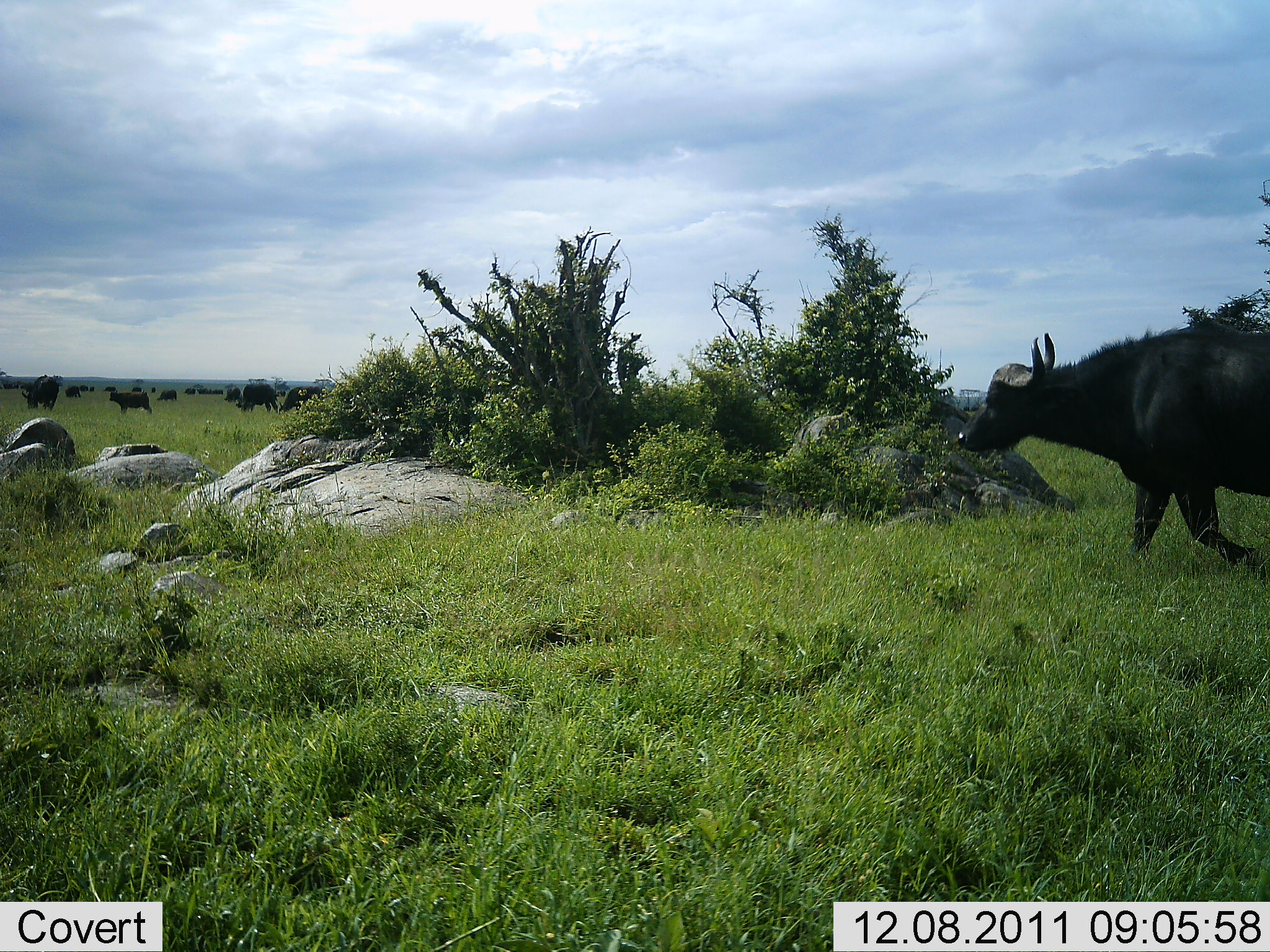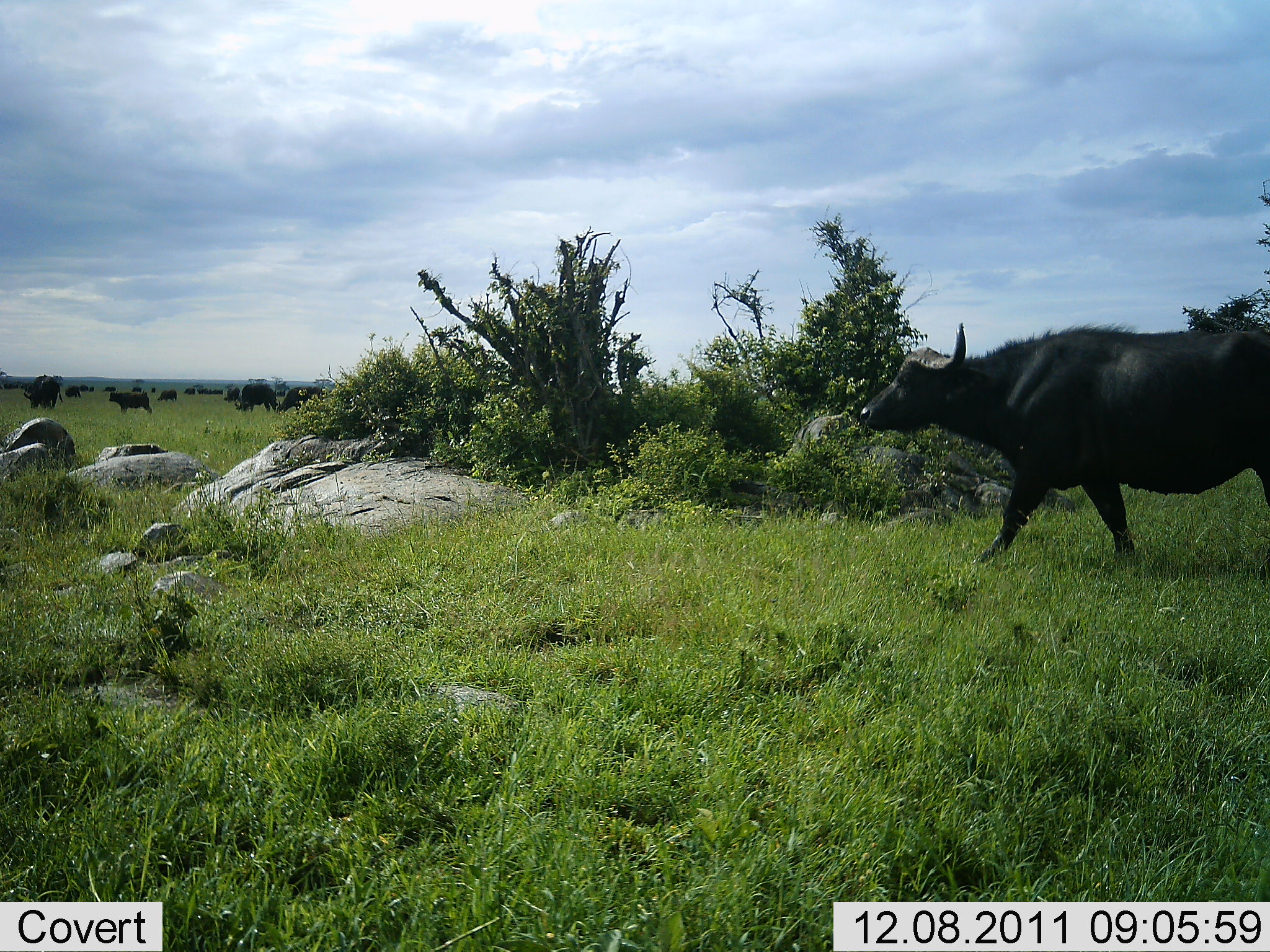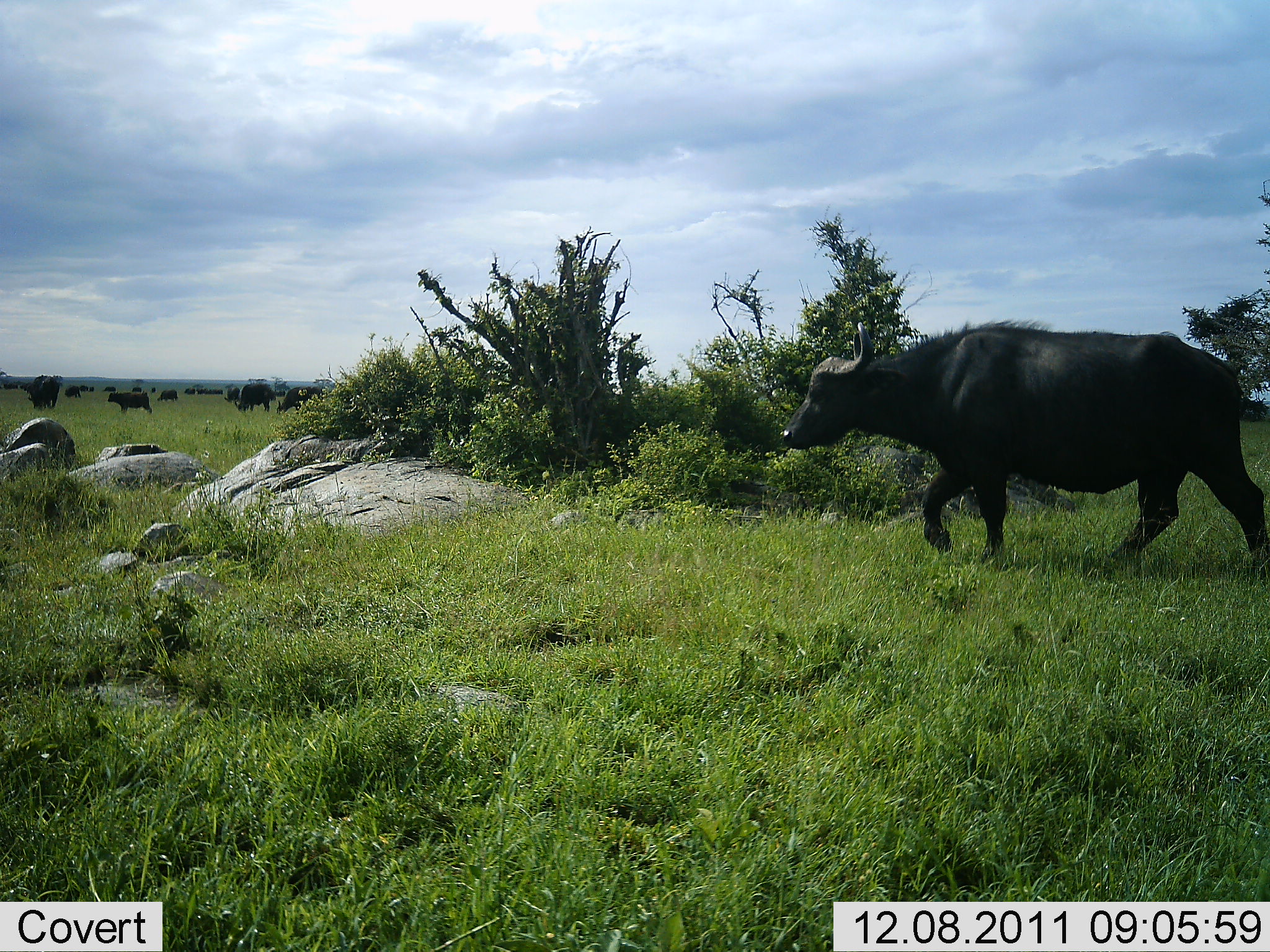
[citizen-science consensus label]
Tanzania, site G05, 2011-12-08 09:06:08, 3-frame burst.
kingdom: Animalia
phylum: Chordata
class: Mammalia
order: Artiodactyla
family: Bovidae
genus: Syncerus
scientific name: Syncerus caffer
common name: cape buffalo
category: buffalo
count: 11-50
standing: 50%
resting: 0%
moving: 93%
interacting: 0%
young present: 7%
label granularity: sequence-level